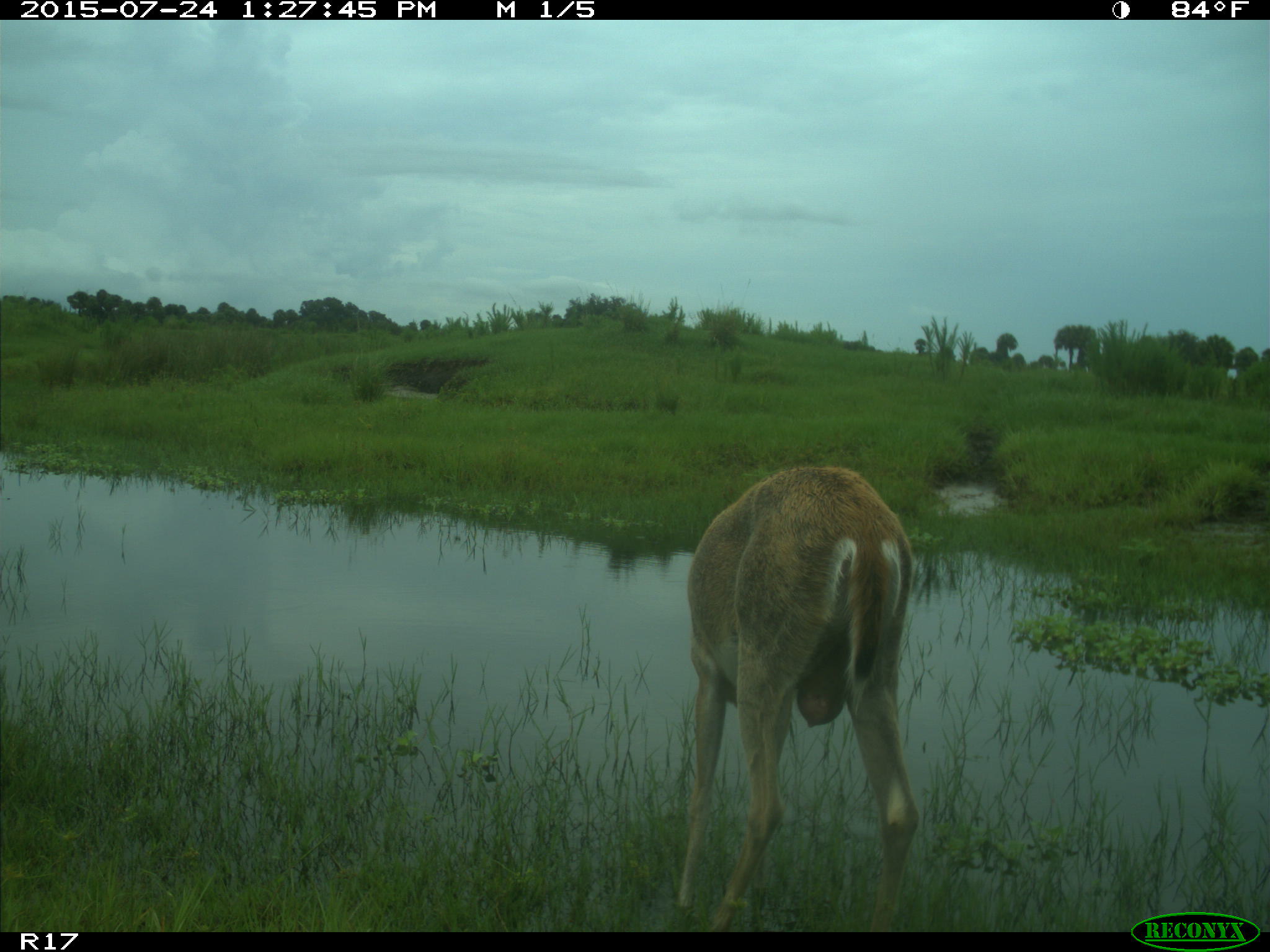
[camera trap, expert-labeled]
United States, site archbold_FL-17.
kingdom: Animalia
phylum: Chordata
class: Mammalia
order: Artiodactyla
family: Cervidae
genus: Odocoileus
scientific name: Odocoileus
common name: deer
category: unidentified deer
Unidentified deer (deer) (Odocoileus).